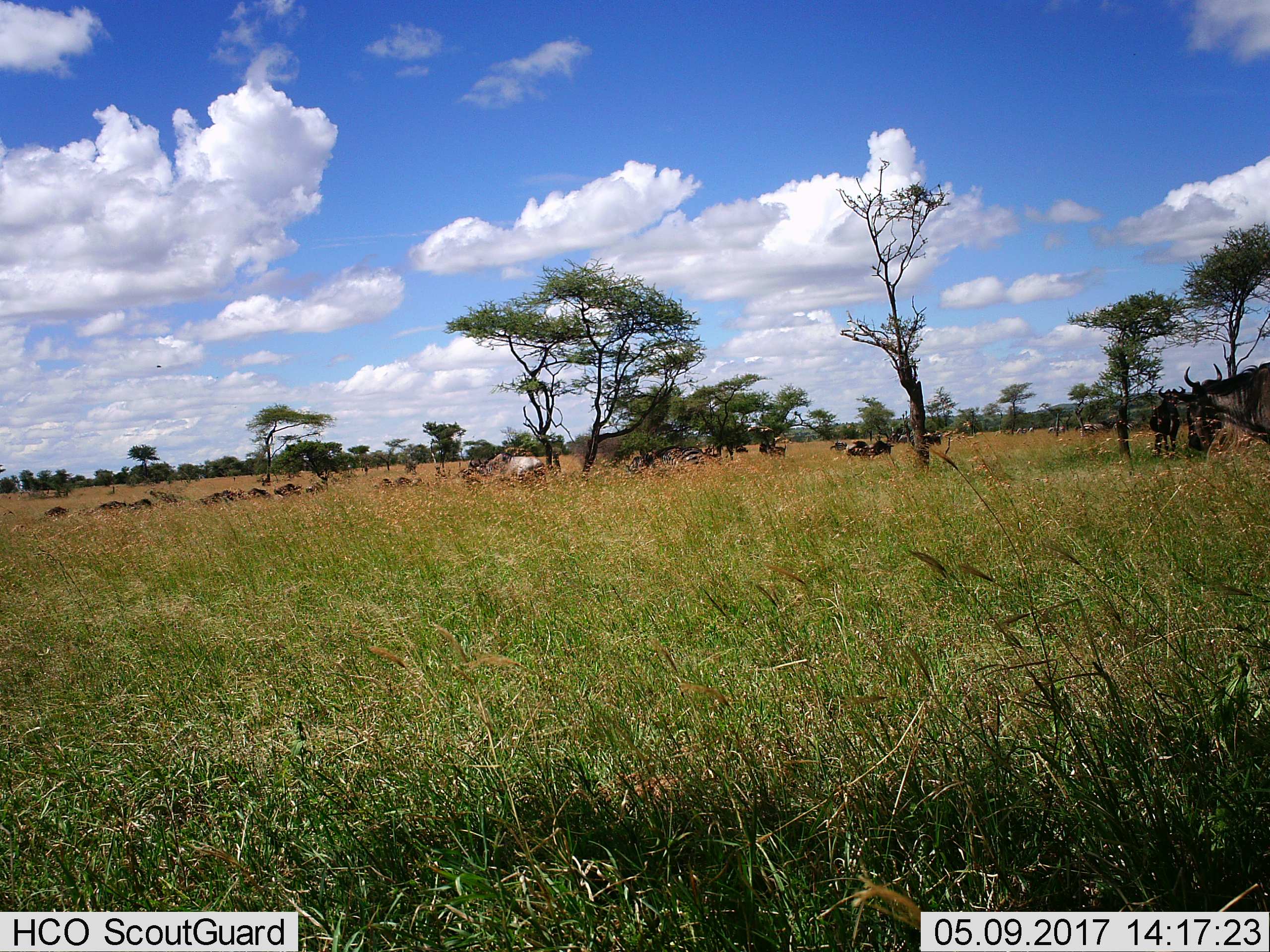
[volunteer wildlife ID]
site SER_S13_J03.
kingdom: Animalia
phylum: Chordata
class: Mammalia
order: Artiodactyla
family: Bovidae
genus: Connochaetes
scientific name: Connochaetes taurinus taurinus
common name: blue wildebeest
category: wildebeestblue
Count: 11-50.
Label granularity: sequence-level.